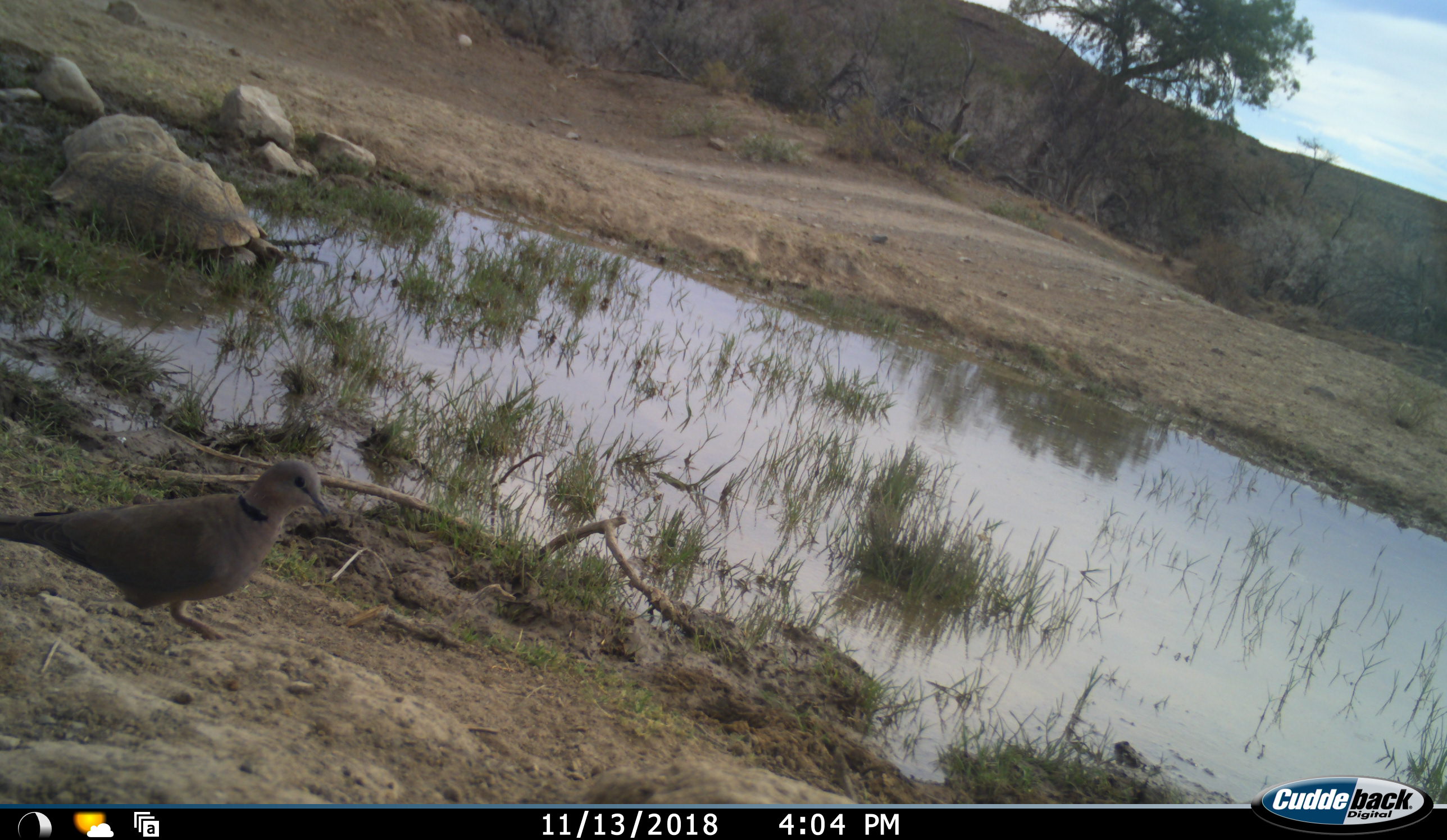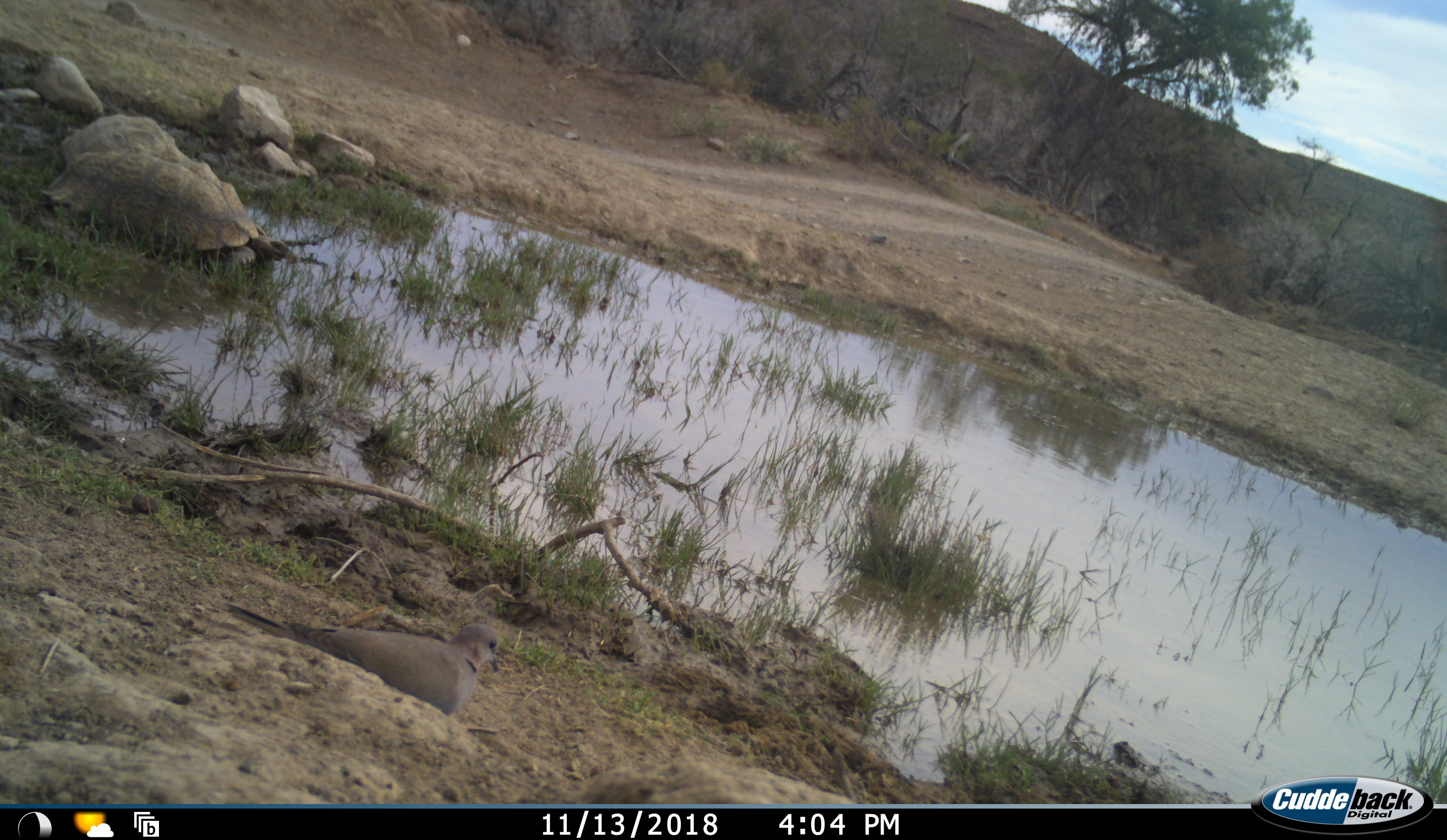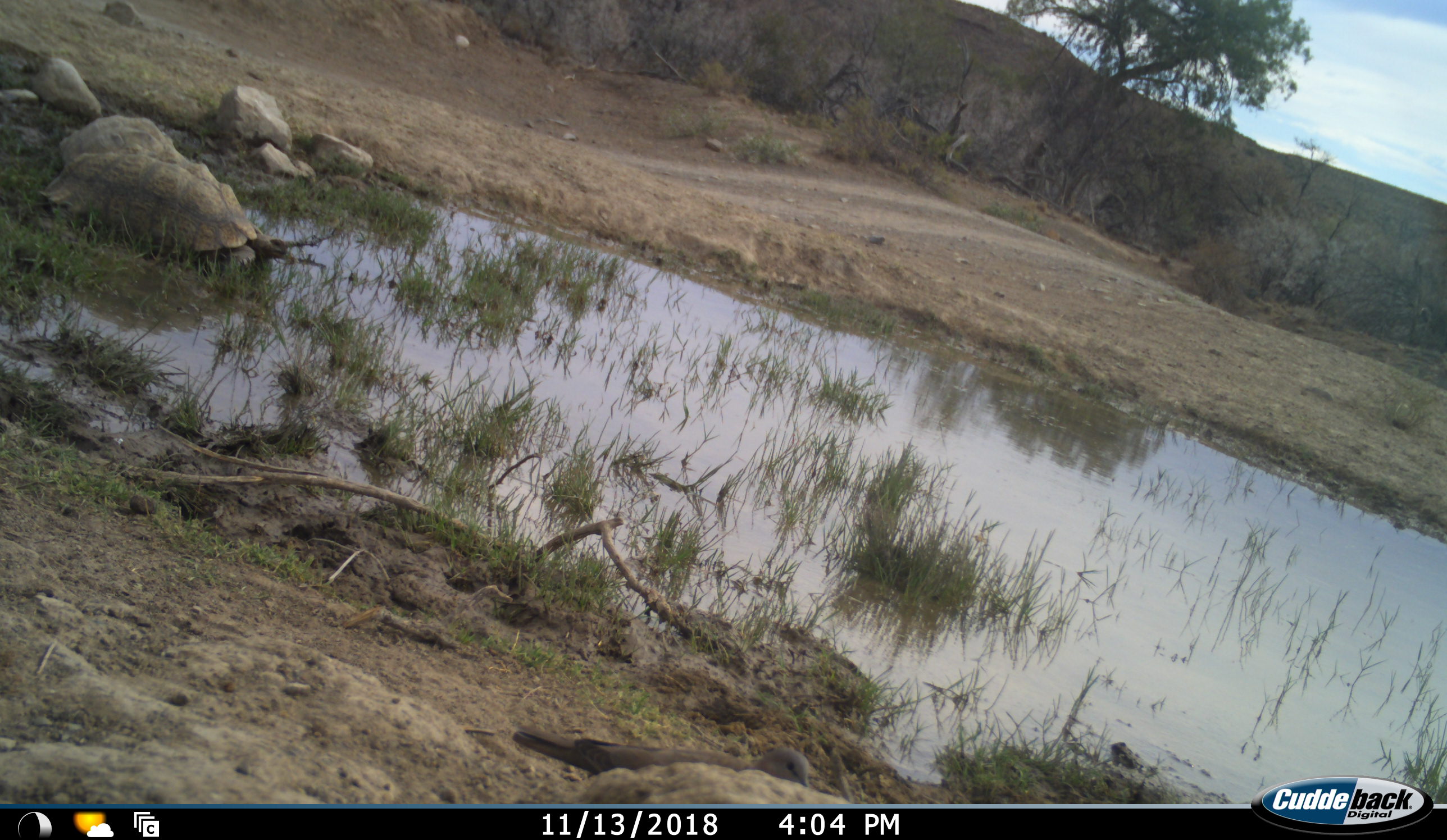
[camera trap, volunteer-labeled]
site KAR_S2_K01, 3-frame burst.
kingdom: Animalia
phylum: Chordata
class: Aves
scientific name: Aves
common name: bird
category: birdother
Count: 1.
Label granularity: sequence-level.